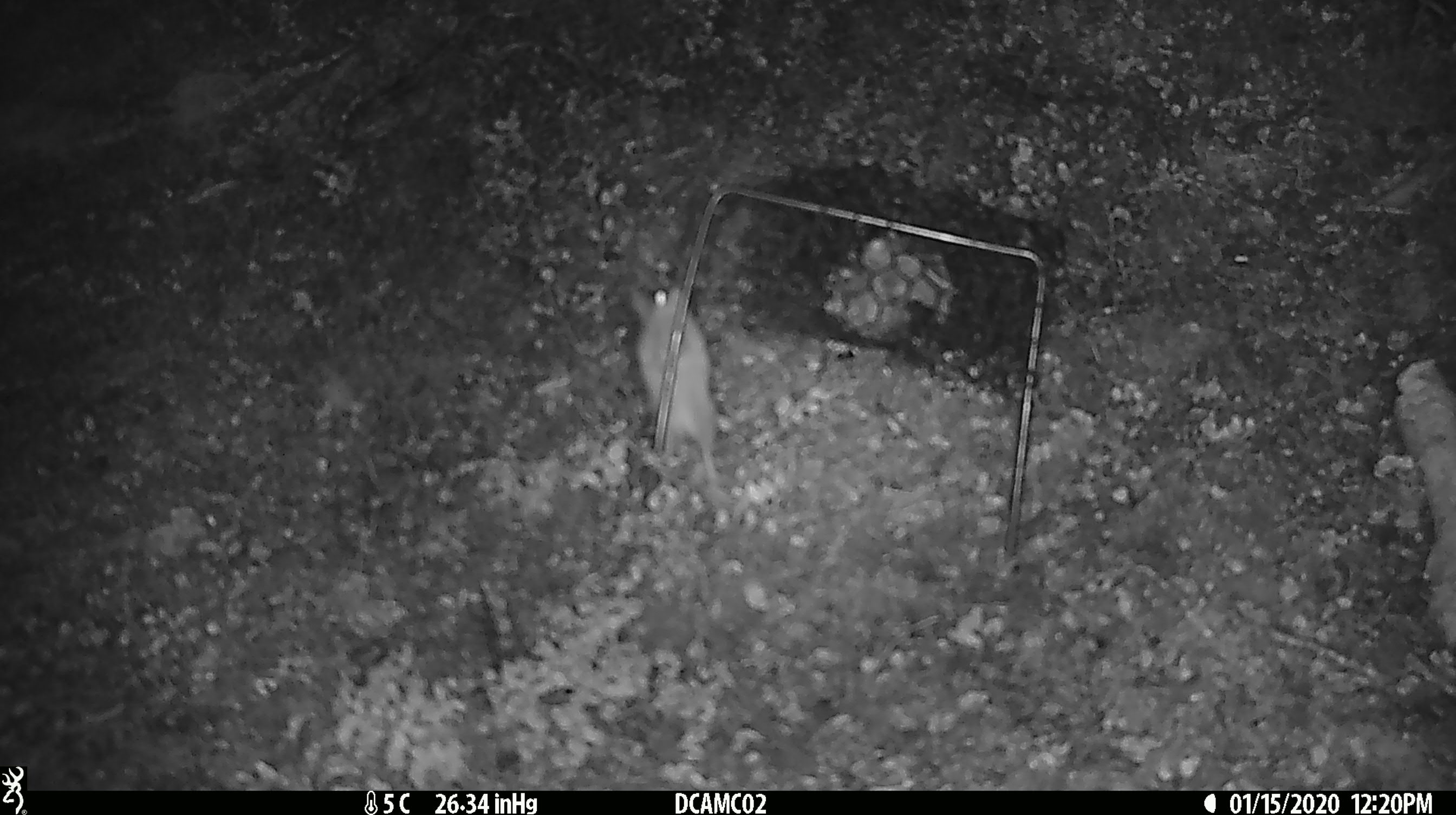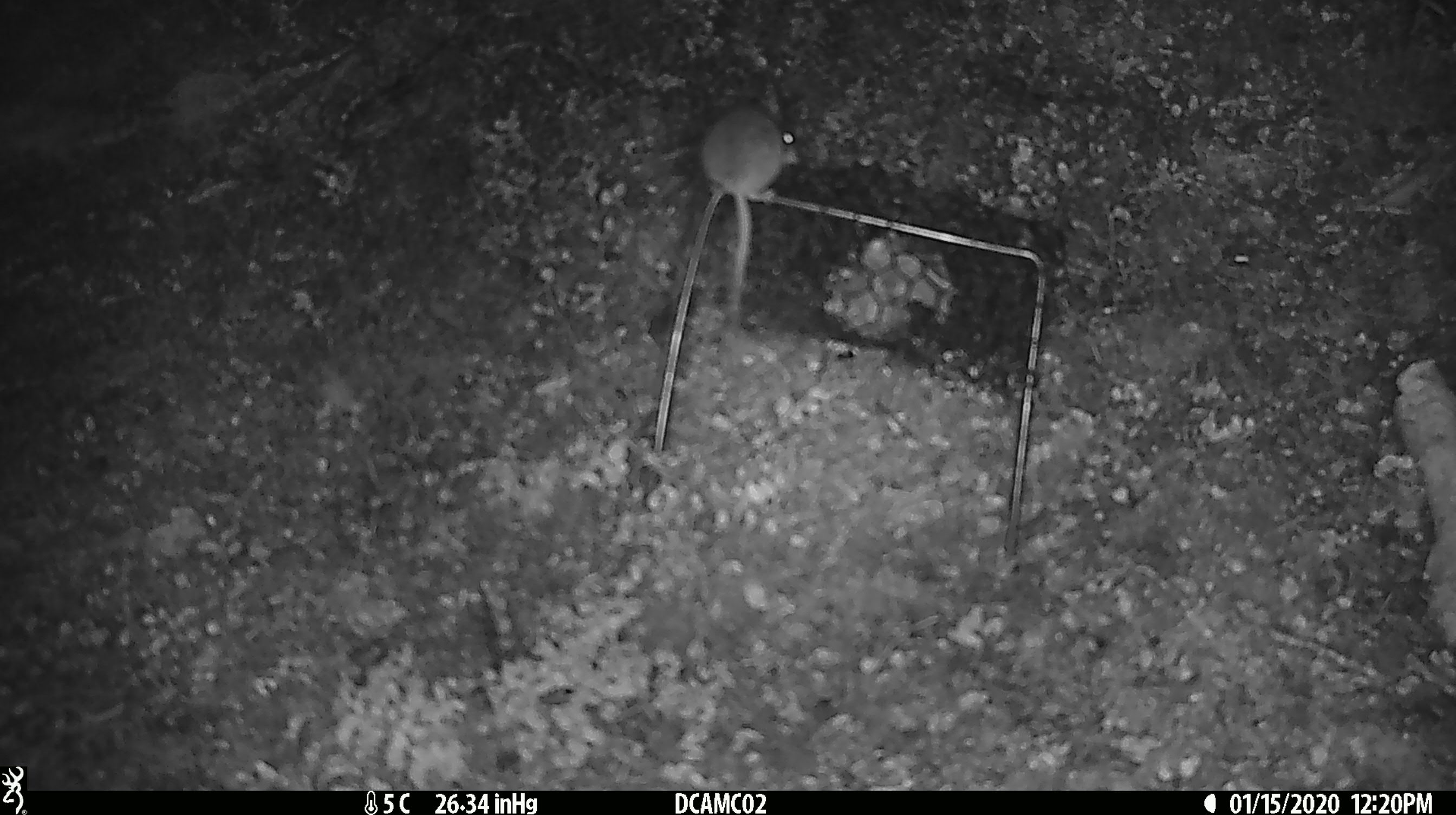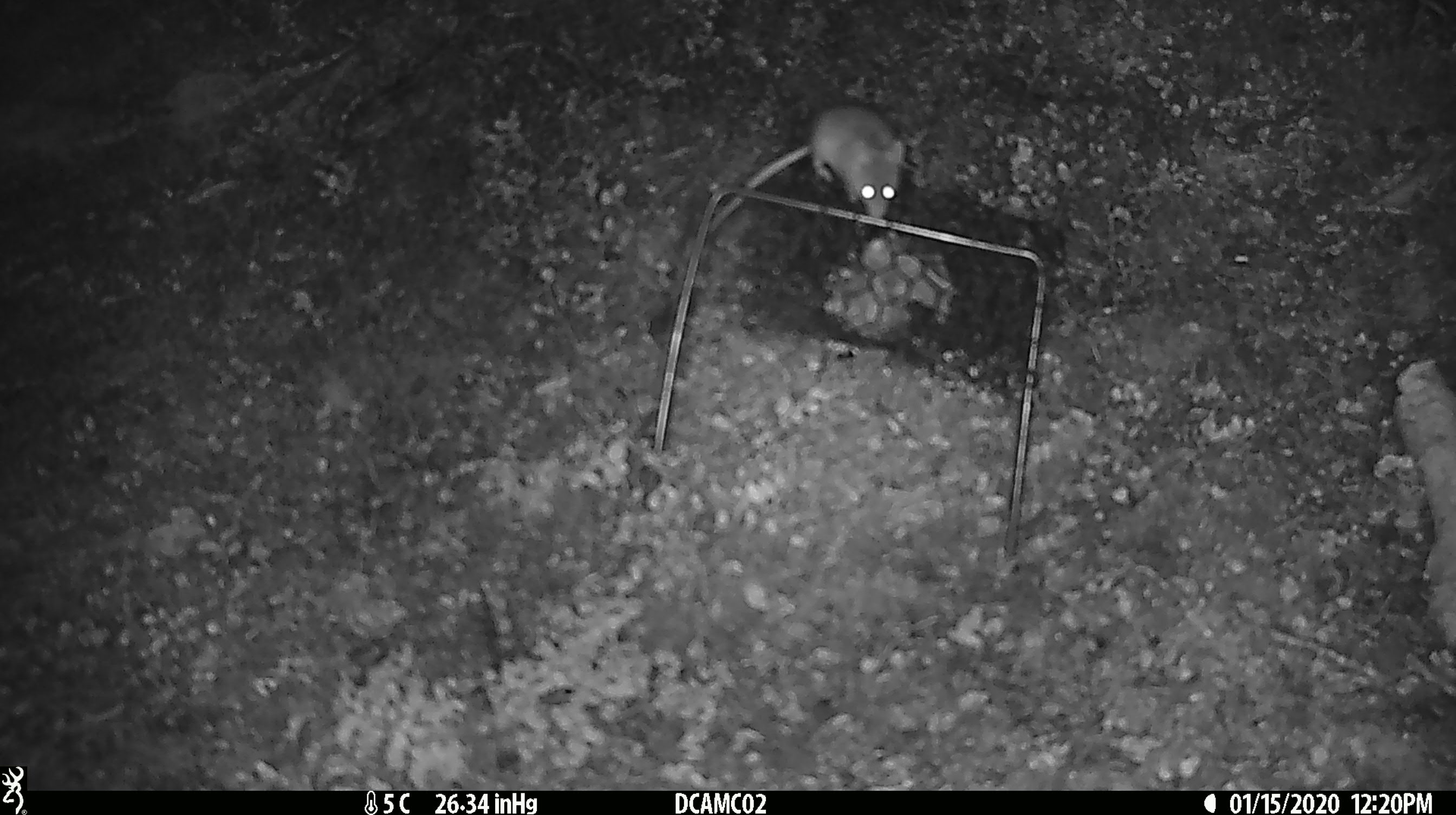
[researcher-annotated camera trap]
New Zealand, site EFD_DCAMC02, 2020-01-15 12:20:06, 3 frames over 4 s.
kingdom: Animalia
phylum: Chordata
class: Mammalia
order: Rodentia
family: Muridae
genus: Mus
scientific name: Mus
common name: mouse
Mouse (Mus).